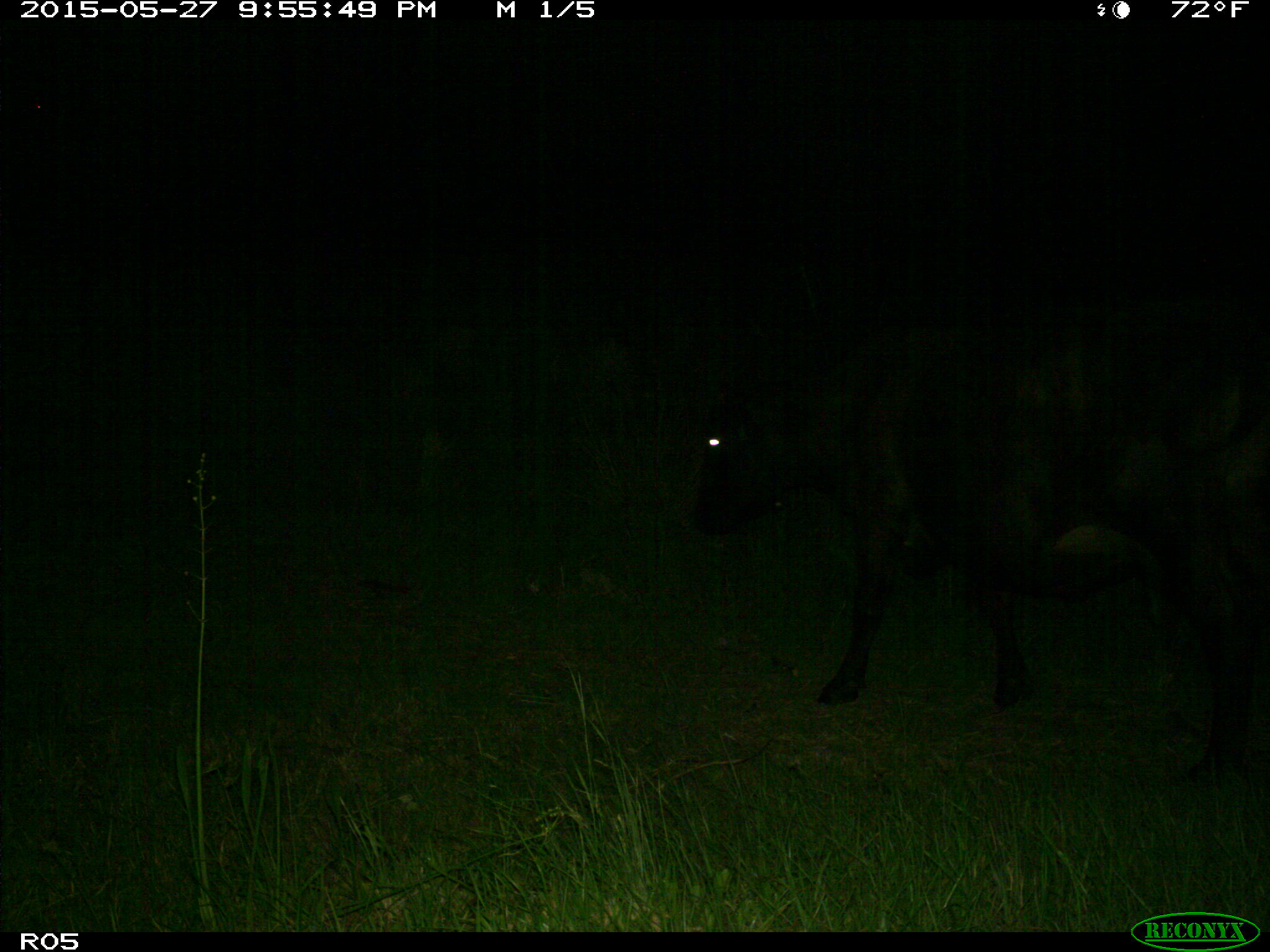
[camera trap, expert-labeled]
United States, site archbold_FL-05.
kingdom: Animalia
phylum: Chordata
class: Mammalia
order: Artiodactyla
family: Bovidae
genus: Bos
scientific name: Bos taurus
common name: domestic cow